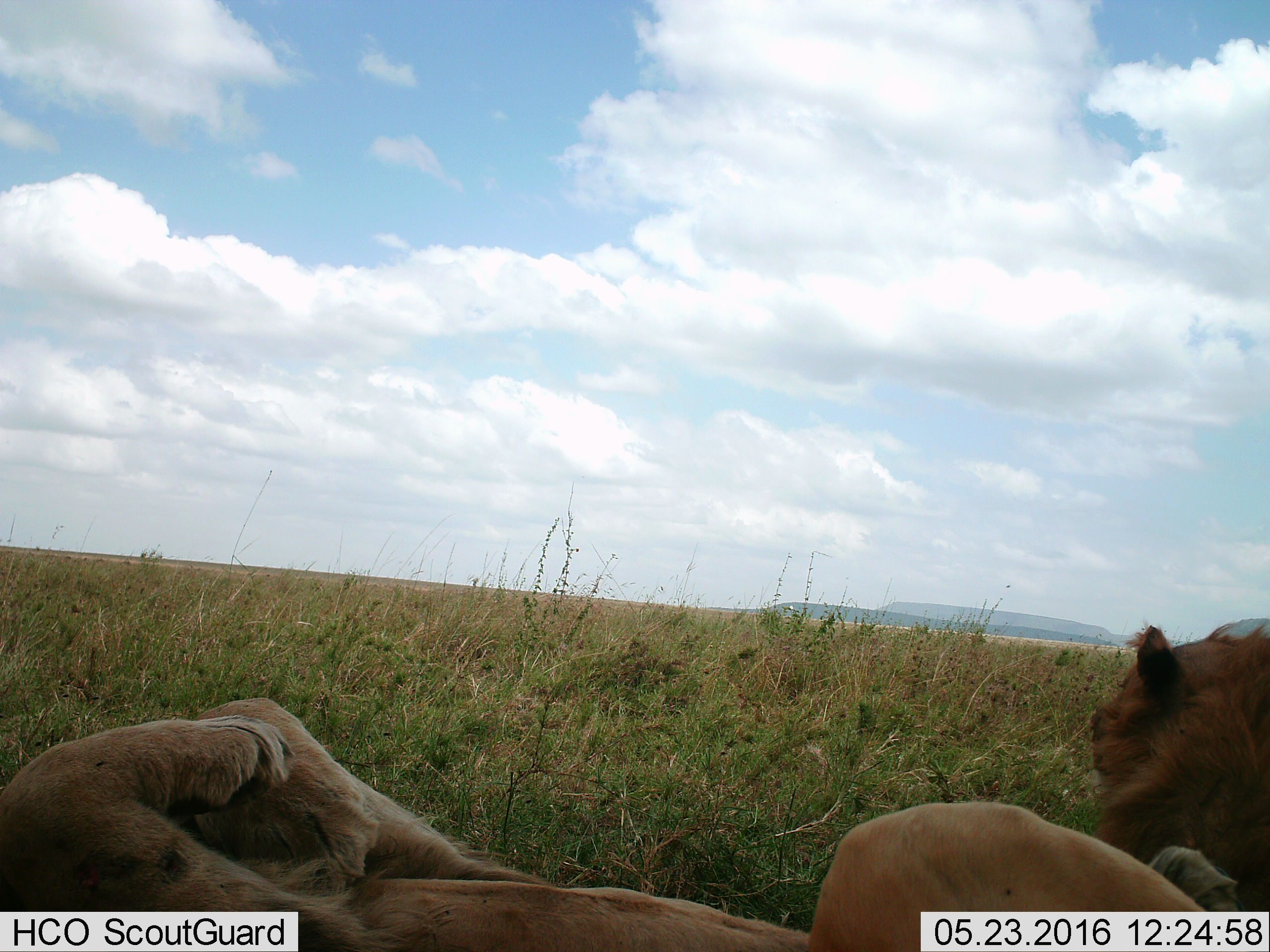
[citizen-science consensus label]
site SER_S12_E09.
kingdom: Animalia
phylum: Chordata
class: Mammalia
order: Carnivora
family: Felidae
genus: Panthera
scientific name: Panthera leo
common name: lion female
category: lionfemale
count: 2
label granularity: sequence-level